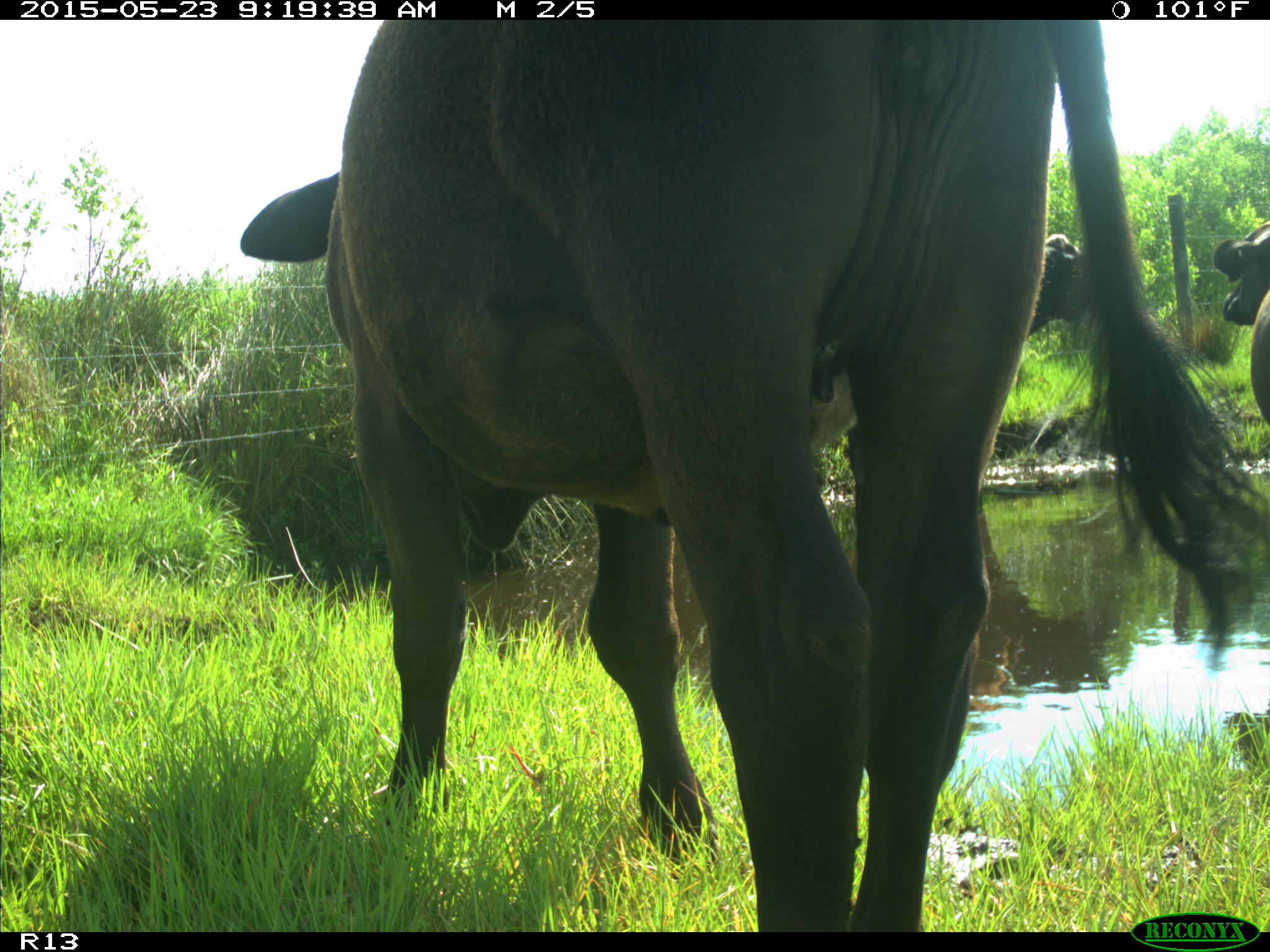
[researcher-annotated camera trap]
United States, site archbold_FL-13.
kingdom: Animalia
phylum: Chordata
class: Mammalia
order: Artiodactyla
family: Bovidae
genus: Bos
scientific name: Bos taurus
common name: domestic cow